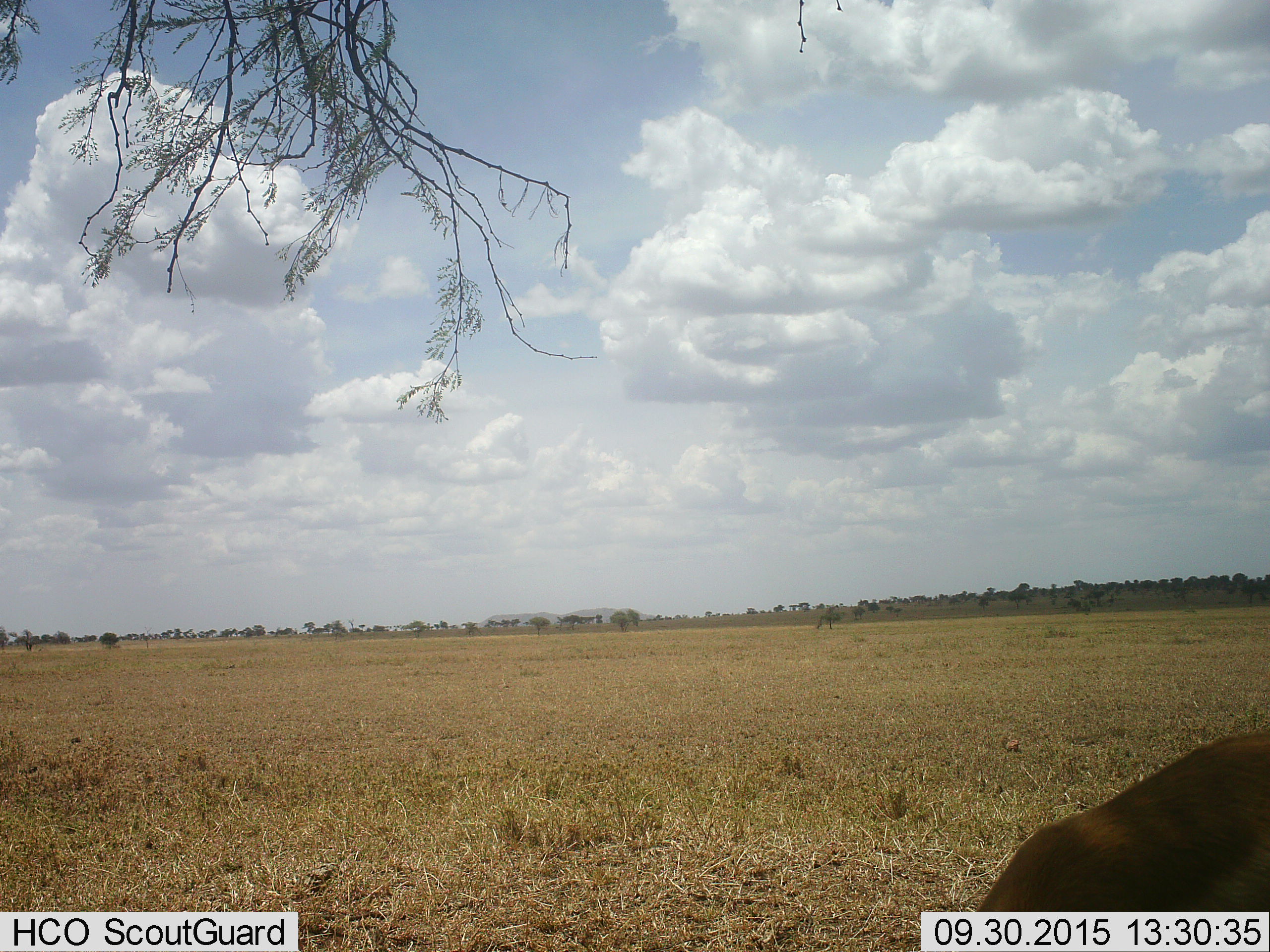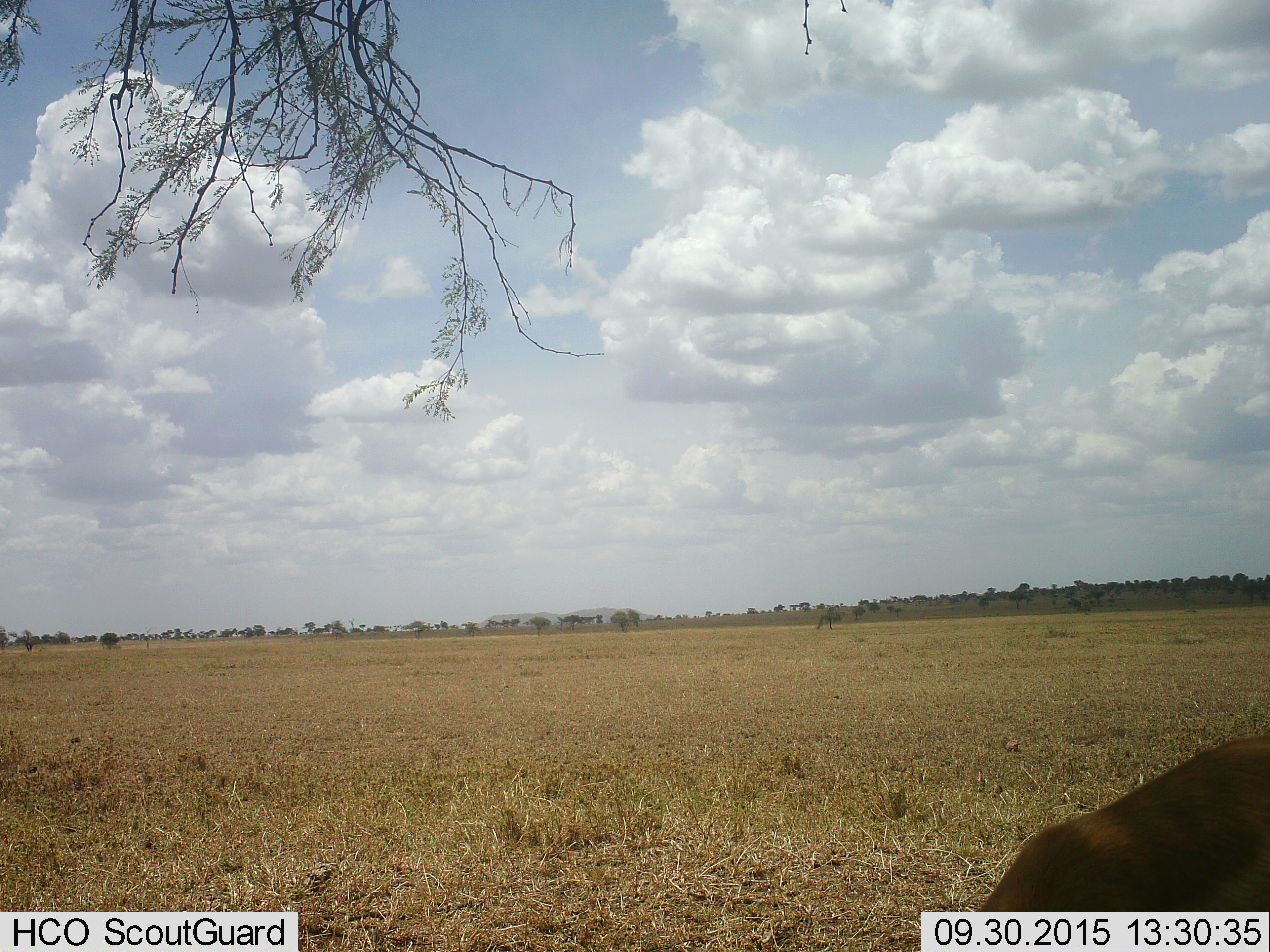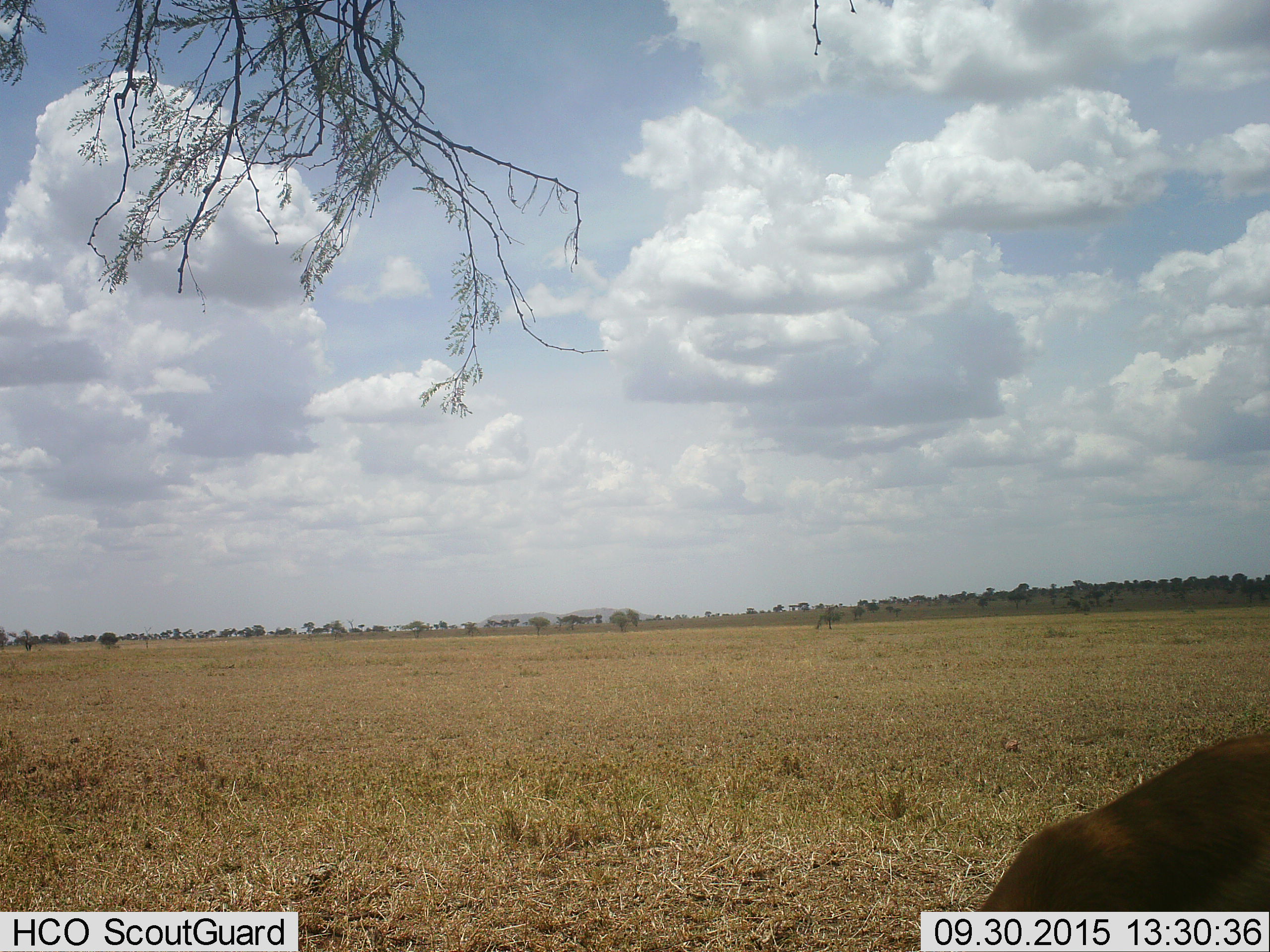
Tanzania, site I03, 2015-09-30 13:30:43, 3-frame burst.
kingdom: Animalia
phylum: Chordata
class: Mammalia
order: Artiodactyla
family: Bovidae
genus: Eudorcas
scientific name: Eudorcas thomsonii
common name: thomson's gazelle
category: gazellethomsons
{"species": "gazellethomsons (thomson's gazelle) (Eudorcas thomsonii)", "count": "1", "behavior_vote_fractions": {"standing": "50%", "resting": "0%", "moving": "0%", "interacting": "0%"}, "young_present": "0%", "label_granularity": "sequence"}